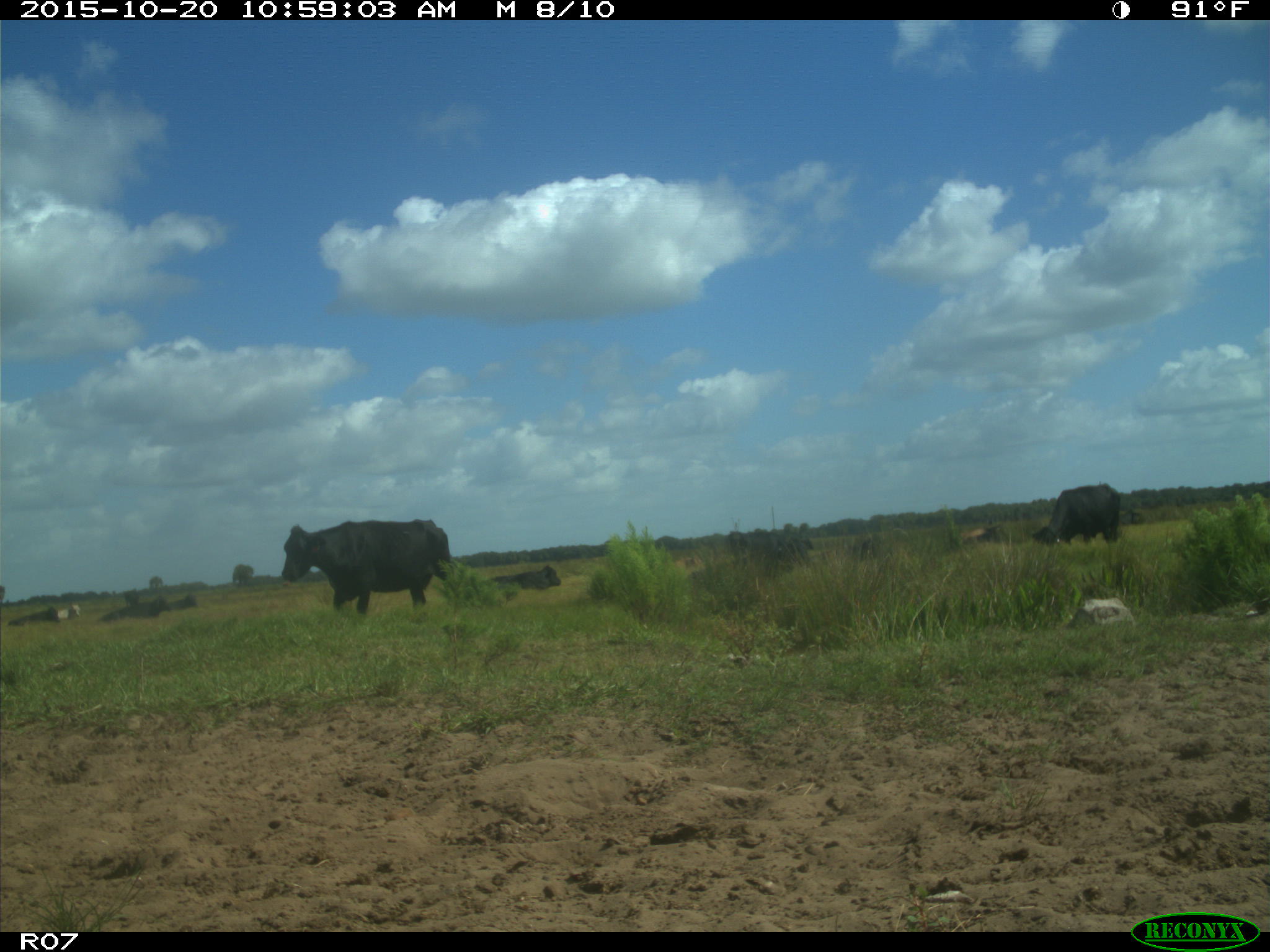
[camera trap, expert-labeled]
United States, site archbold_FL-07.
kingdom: Animalia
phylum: Chordata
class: Mammalia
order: Artiodactyla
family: Bovidae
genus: Bos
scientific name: Bos taurus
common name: domestic cow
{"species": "Bos taurus (domestic cow)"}